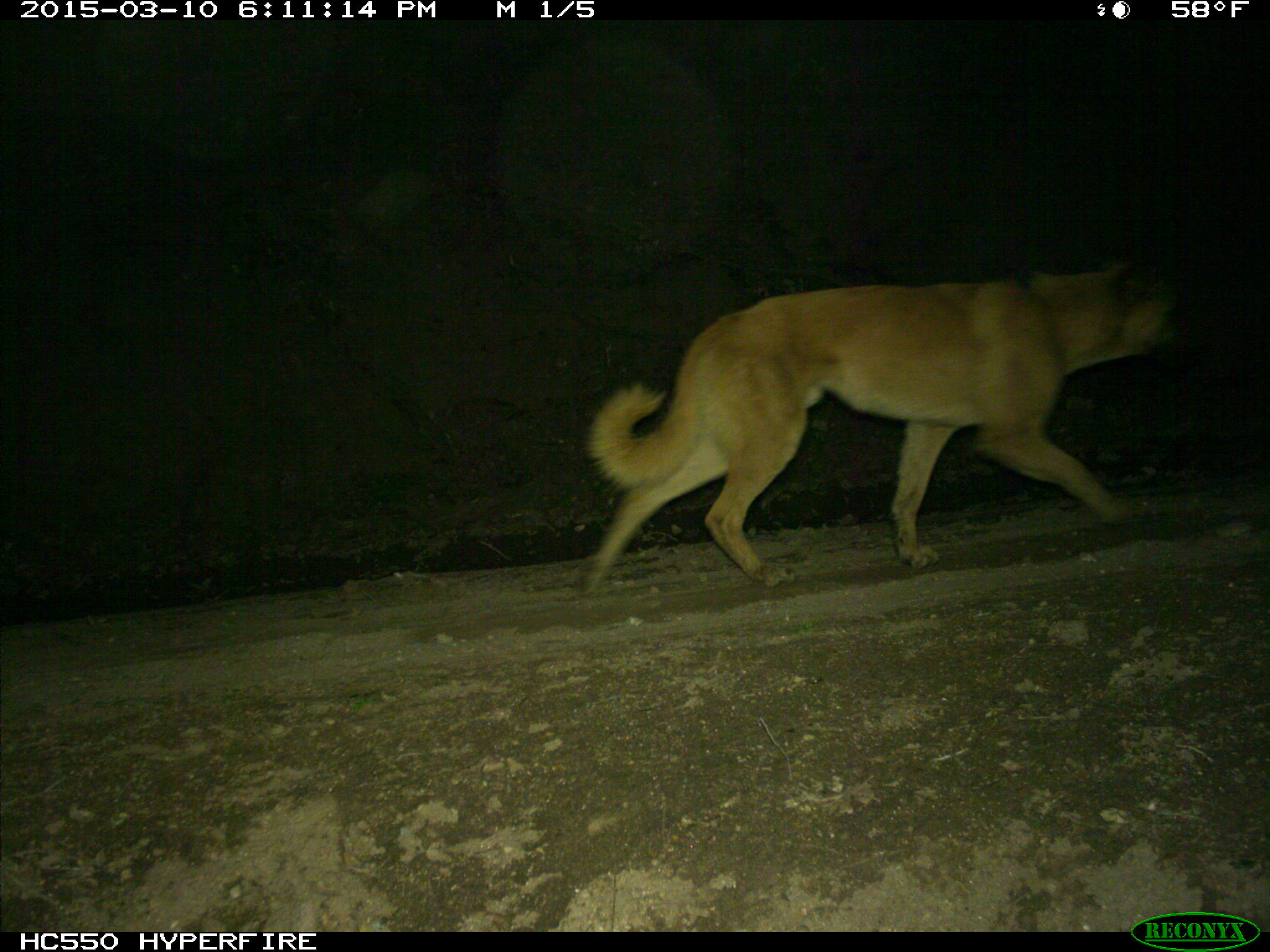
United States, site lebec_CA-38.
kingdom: Animalia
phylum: Chordata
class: Mammalia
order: Carnivora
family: Canidae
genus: Canis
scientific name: Canis familiaris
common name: domestic dog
Canis familiaris (domestic dog).